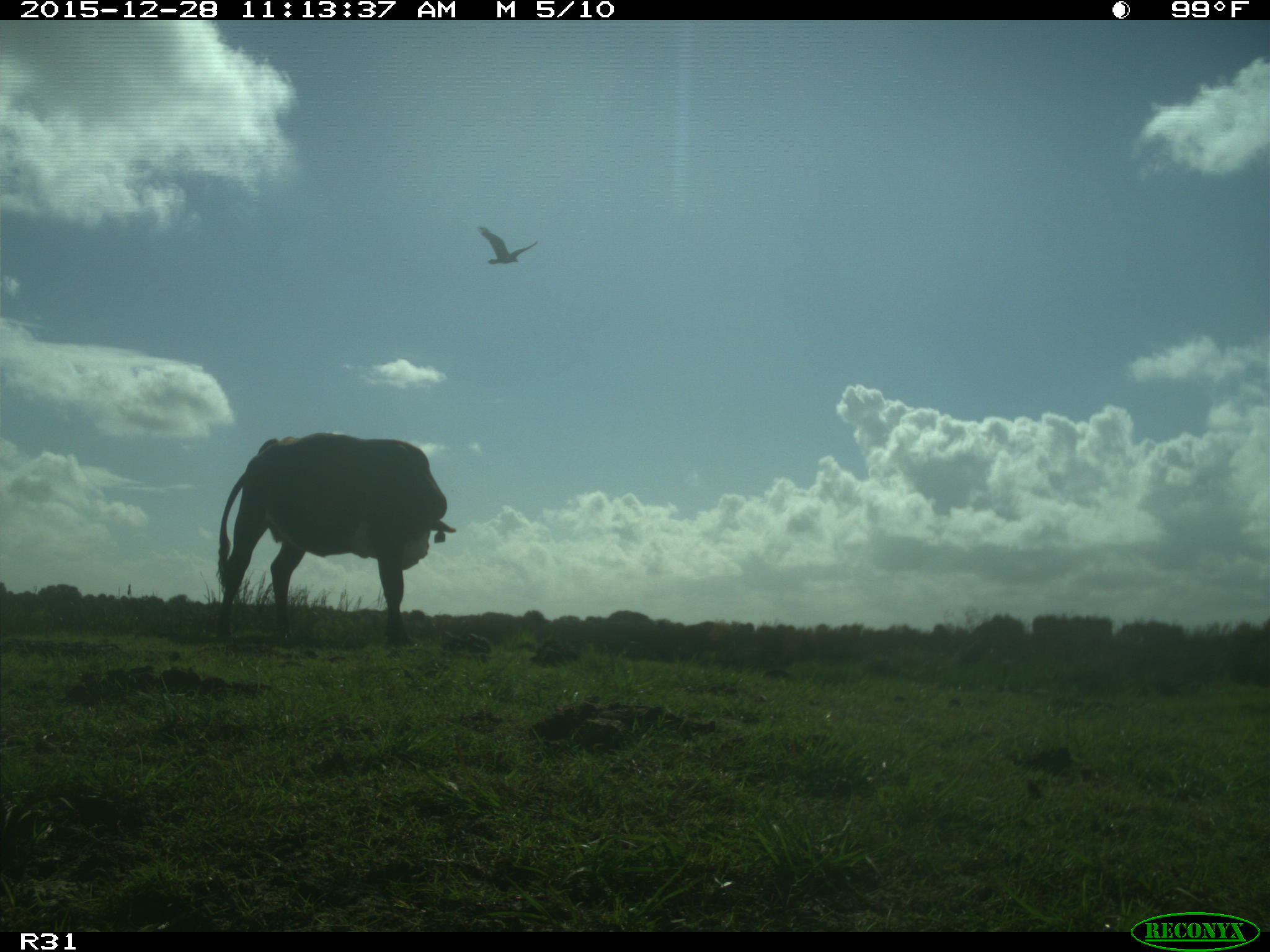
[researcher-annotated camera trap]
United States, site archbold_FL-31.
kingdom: Animalia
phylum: Chordata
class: Mammalia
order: Artiodactyla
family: Bovidae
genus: Bos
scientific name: Bos taurus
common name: domestic cow